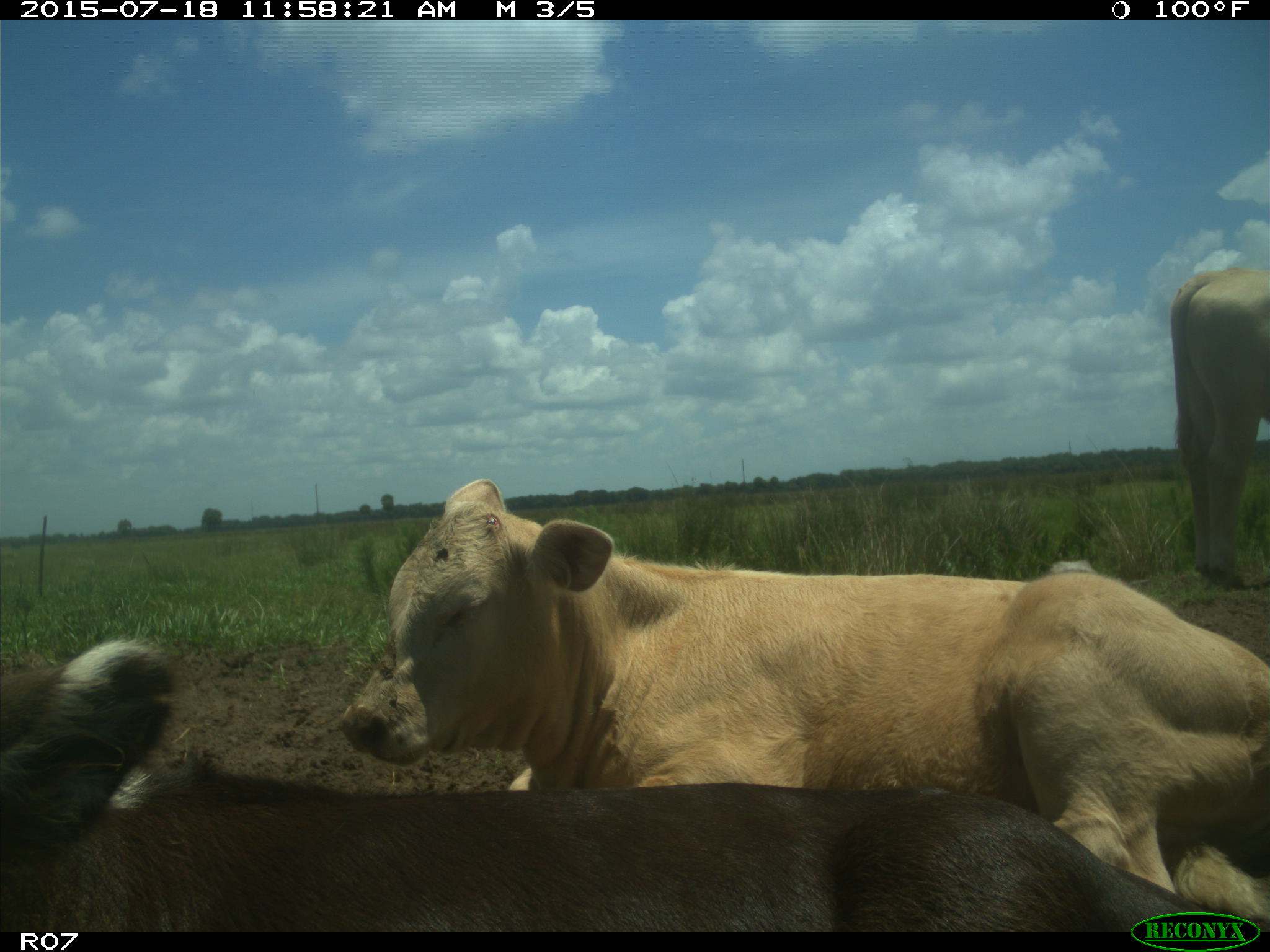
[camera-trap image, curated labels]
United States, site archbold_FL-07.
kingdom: Animalia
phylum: Chordata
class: Mammalia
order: Artiodactyla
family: Bovidae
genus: Bos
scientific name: Bos taurus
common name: domestic cow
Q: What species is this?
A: Bos taurus (domestic cow).